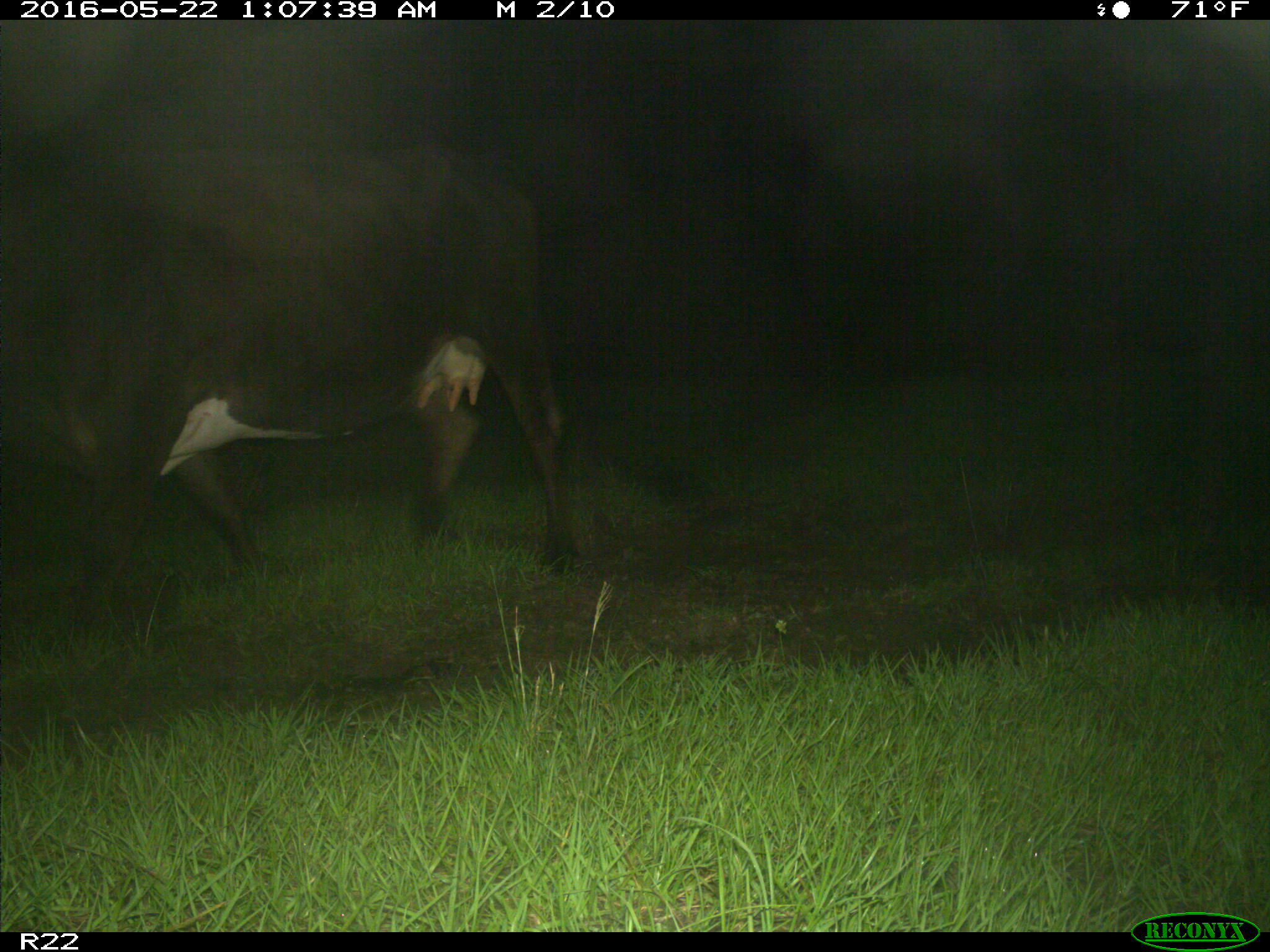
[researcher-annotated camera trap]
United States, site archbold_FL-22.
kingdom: Animalia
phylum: Chordata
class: Mammalia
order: Artiodactyla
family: Bovidae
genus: Bos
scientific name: Bos taurus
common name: domestic cow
Bos taurus (domestic cow).